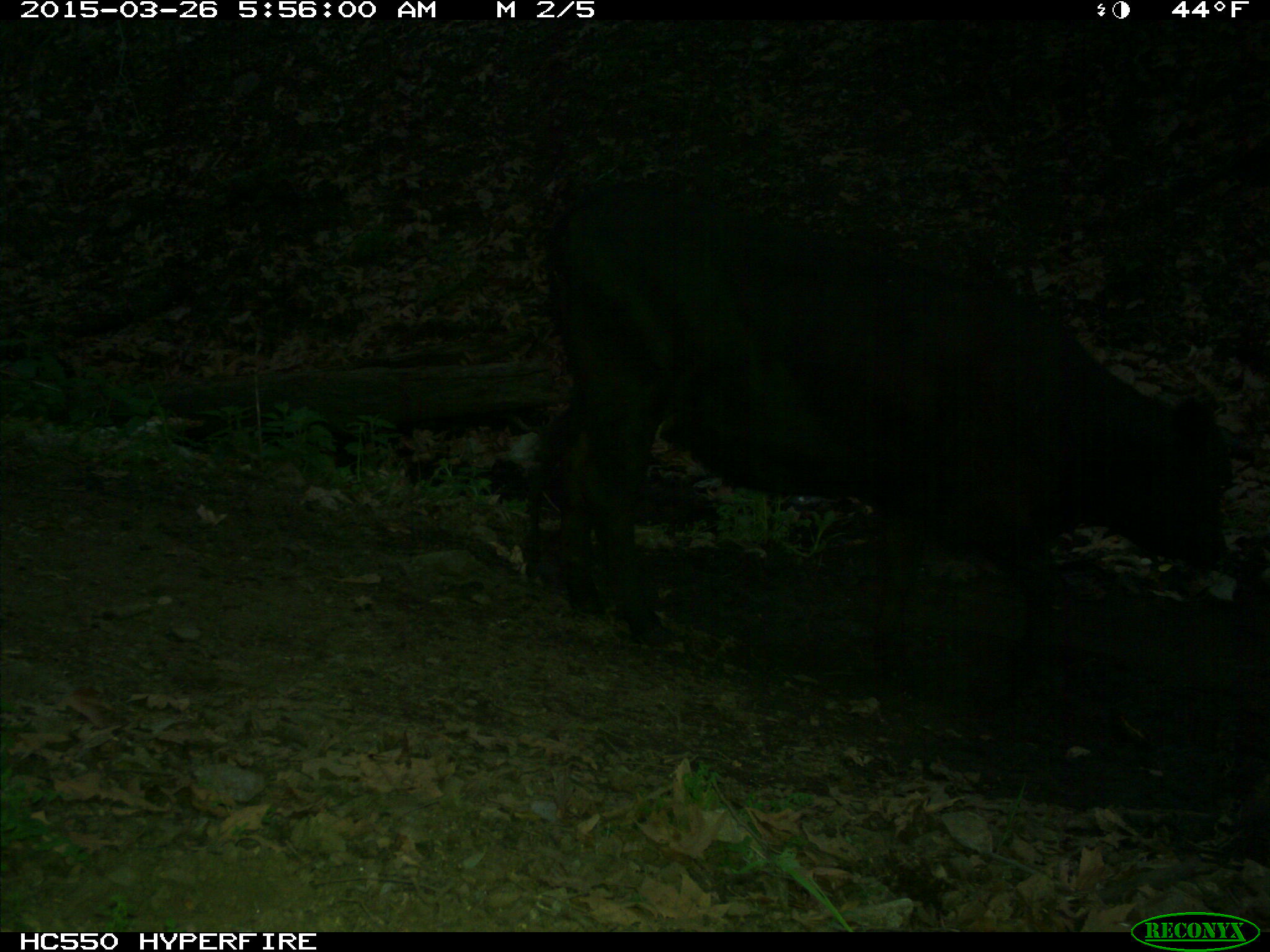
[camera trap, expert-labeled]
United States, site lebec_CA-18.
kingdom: Animalia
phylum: Chordata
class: Mammalia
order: Artiodactyla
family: Bovidae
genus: Bos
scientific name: Bos taurus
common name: domestic cow